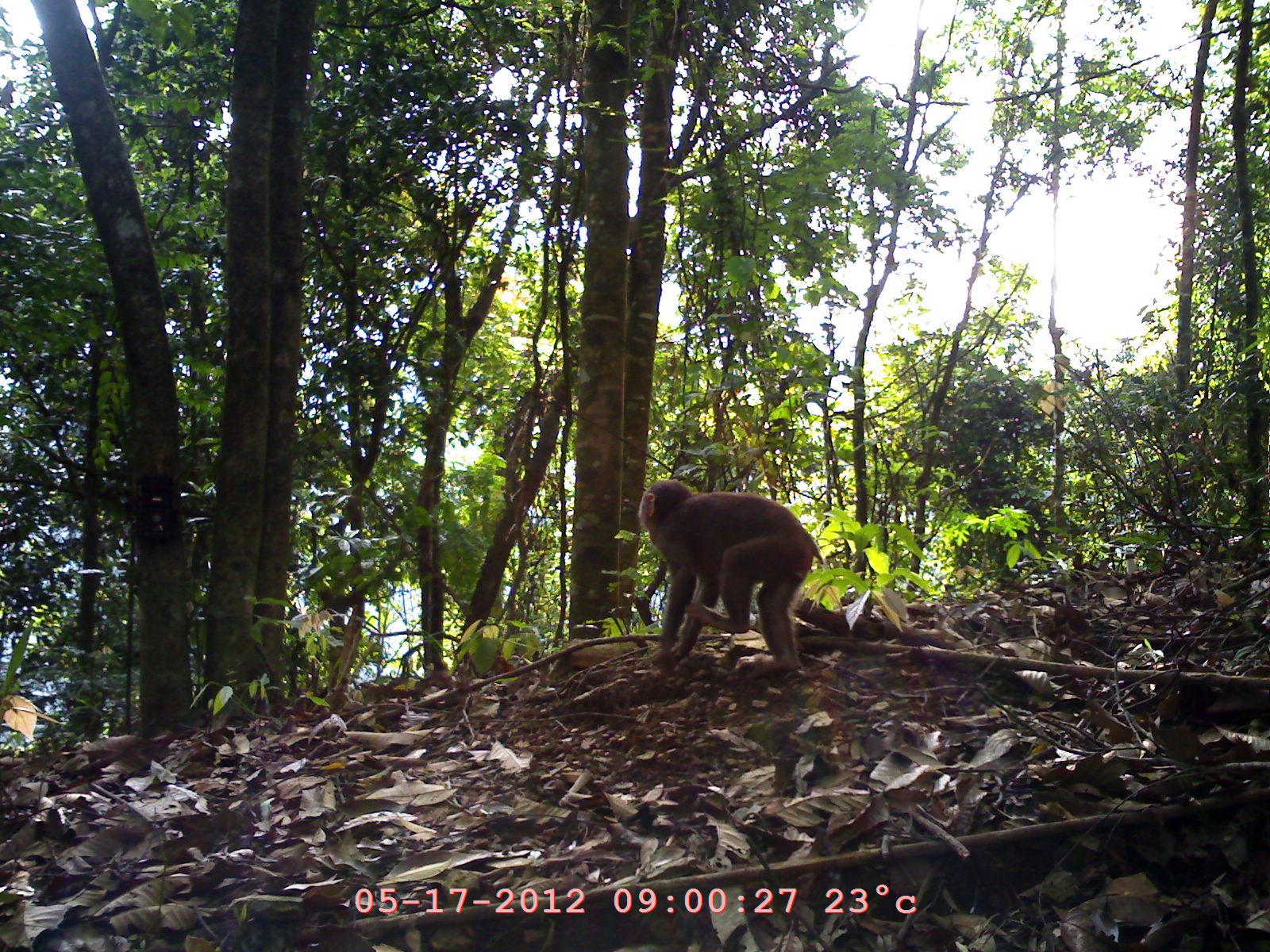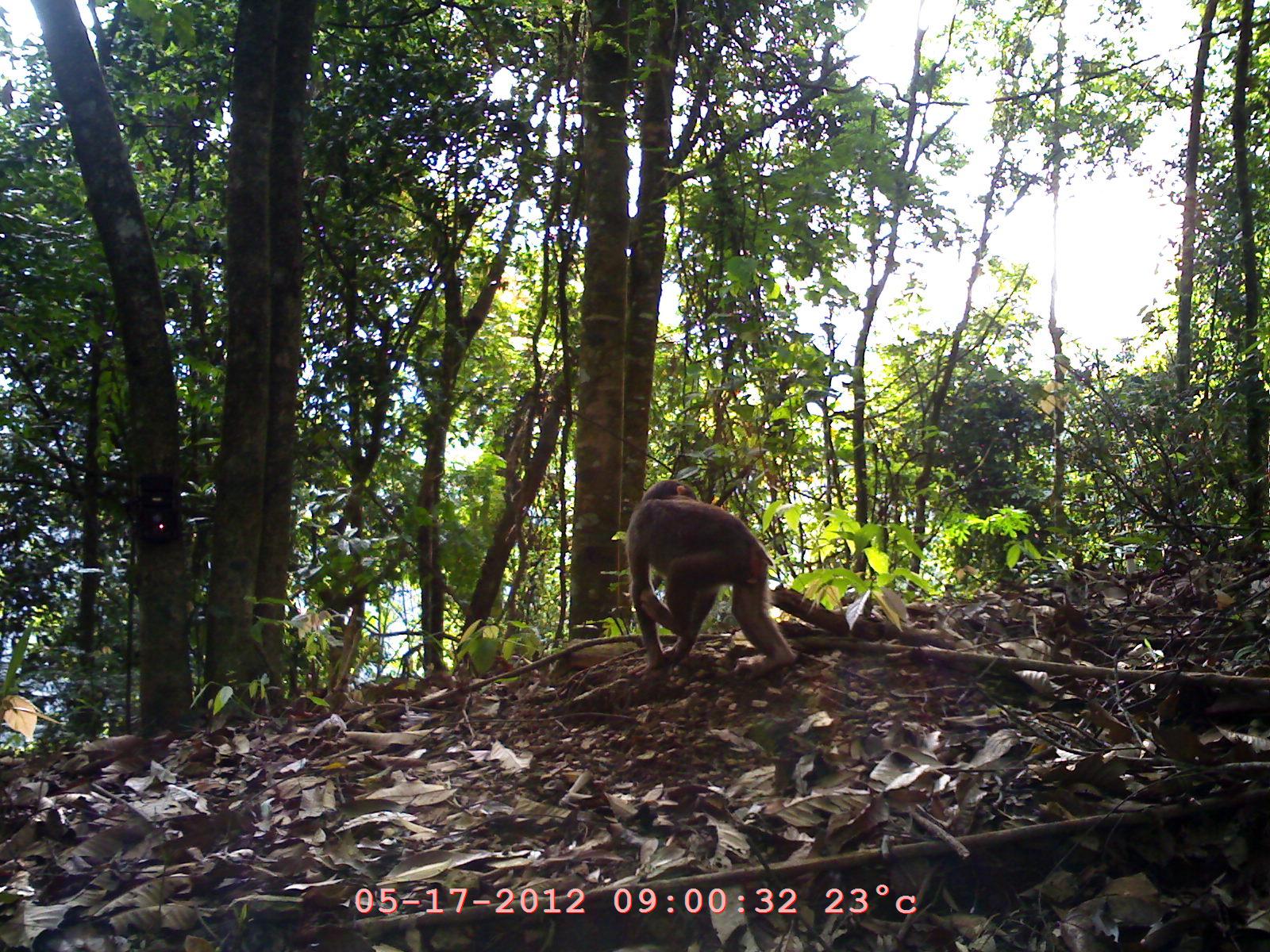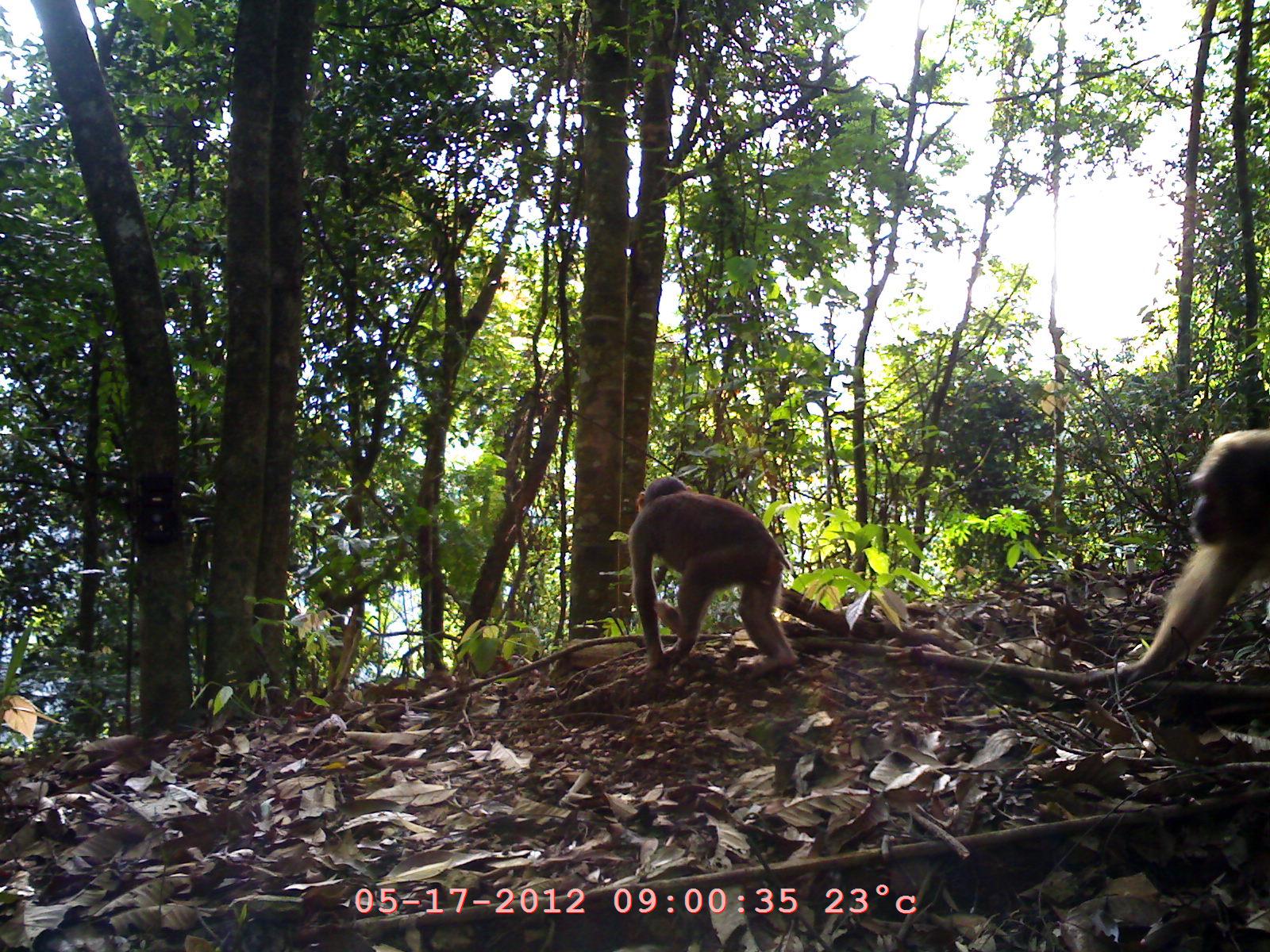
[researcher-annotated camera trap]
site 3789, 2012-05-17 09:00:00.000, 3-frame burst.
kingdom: Animalia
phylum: Chordata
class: Mammalia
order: Primates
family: Cercopithecidae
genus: Macaca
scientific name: Macaca arctoides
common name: stump-tailed macaque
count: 1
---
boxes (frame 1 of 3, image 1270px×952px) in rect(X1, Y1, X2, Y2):
macaca arctoides: rect(632, 477, 823, 678)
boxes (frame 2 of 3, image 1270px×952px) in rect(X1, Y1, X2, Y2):
macaca arctoides: rect(623, 477, 797, 682)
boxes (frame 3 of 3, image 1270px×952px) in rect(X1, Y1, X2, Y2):
macaca arctoides: rect(1083, 426, 1270, 697); rect(626, 473, 799, 684)